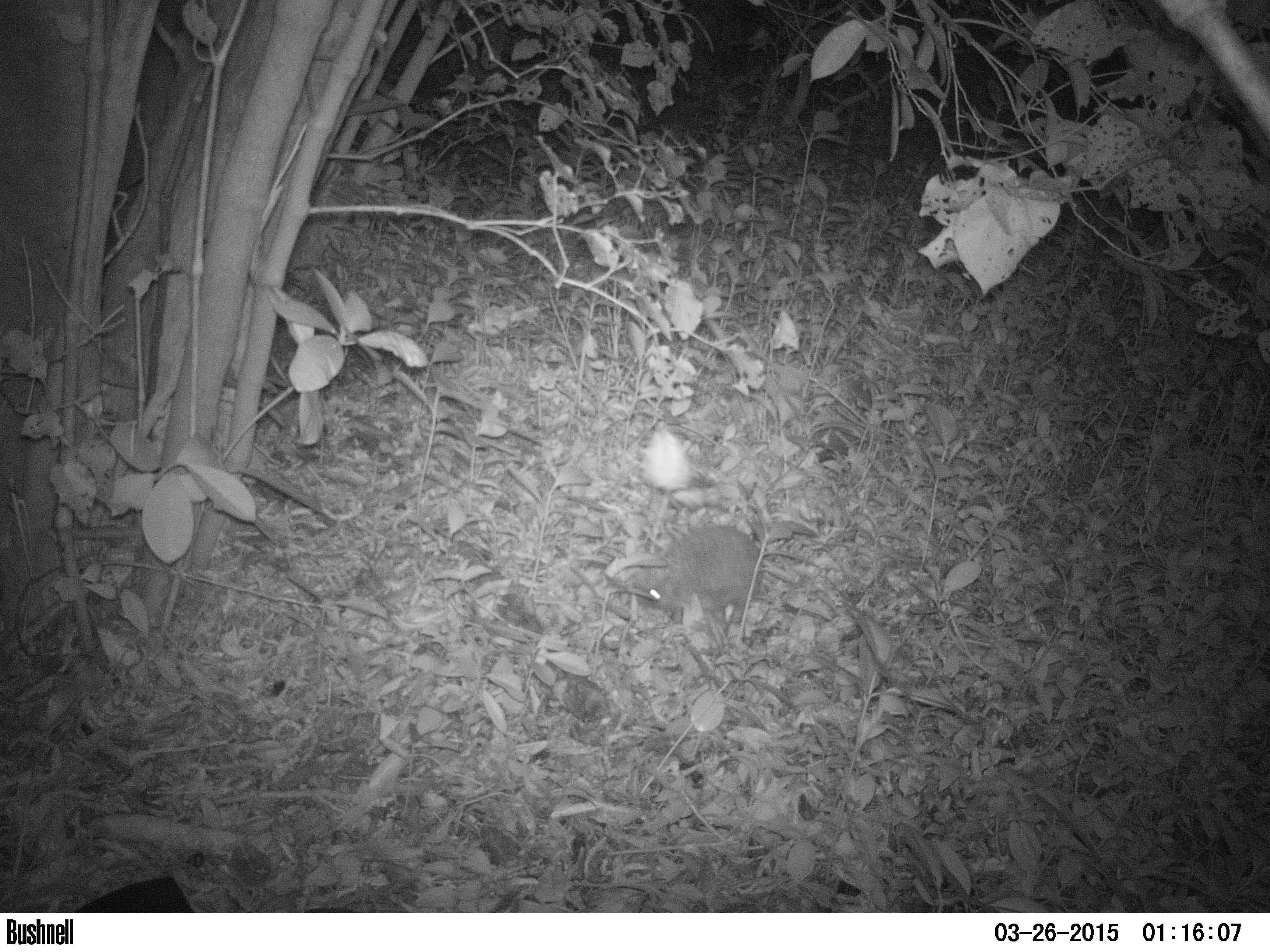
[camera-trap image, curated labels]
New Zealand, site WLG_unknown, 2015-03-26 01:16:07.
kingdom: Animalia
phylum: Chordata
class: Mammalia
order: Eulipotyphla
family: Erinaceidae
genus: Erinaceus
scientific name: Erinaceus europaeus europaeus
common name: european hedgehog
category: hedgehog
Hedgehog (european hedgehog) (Erinaceus europaeus europaeus).